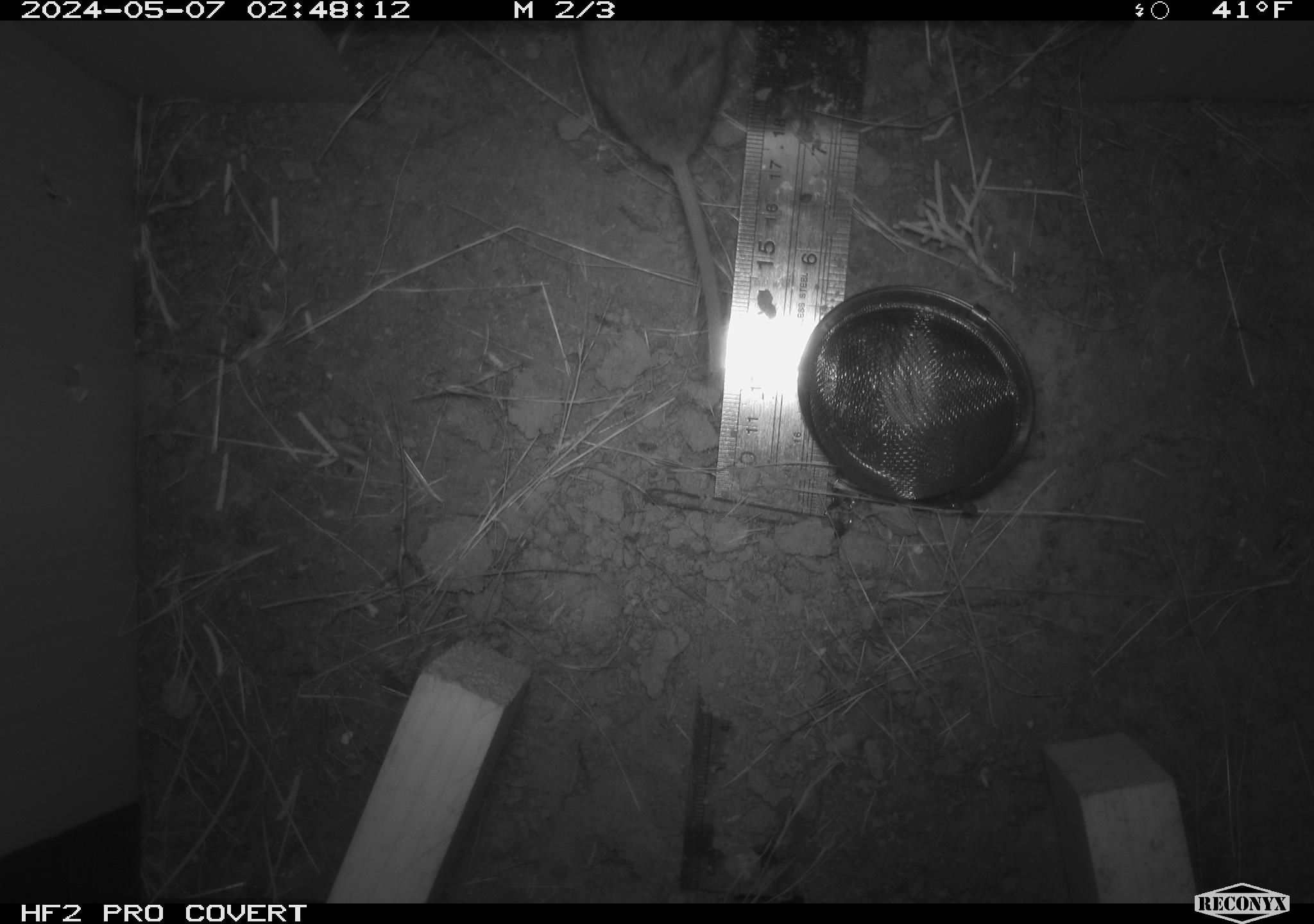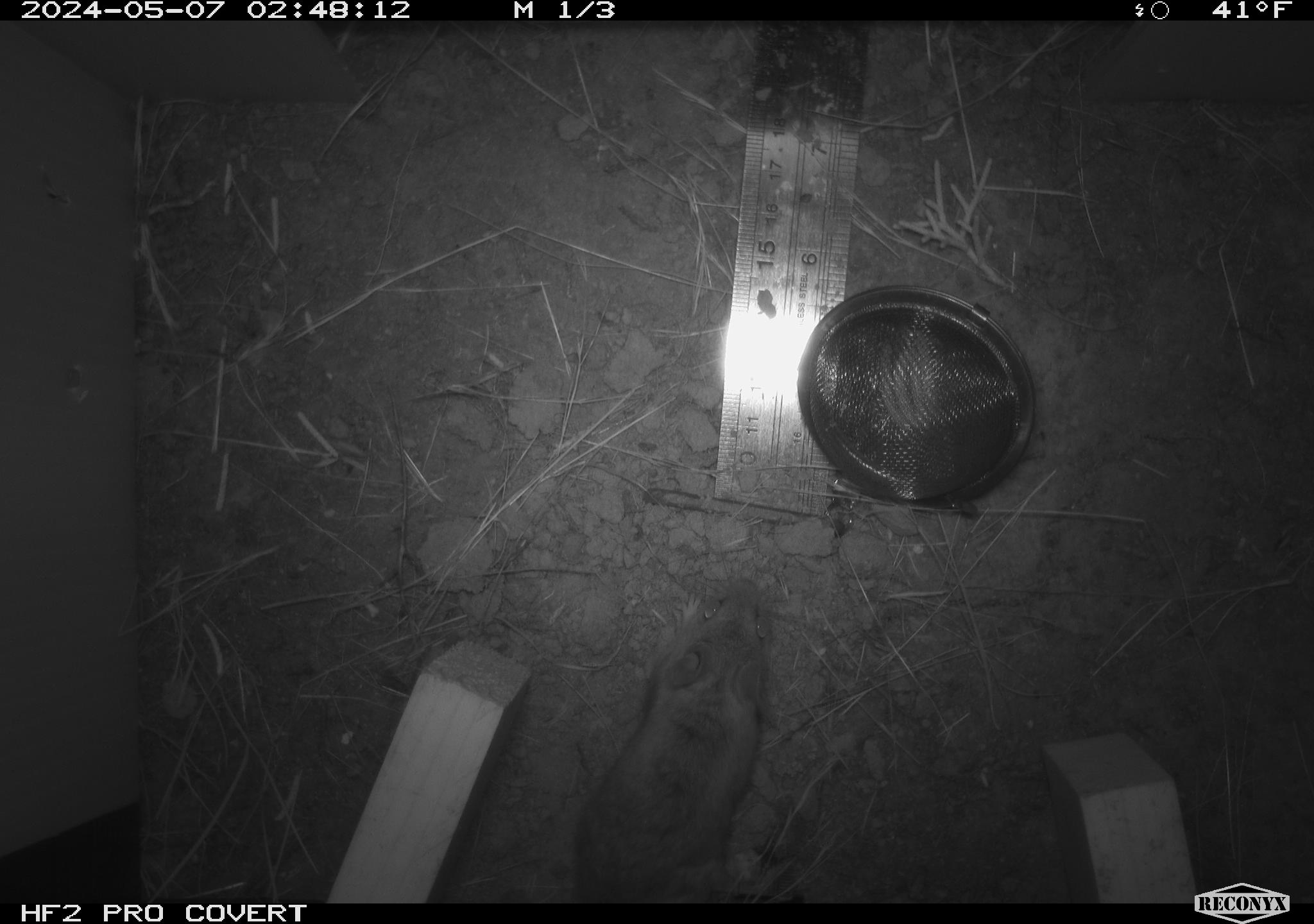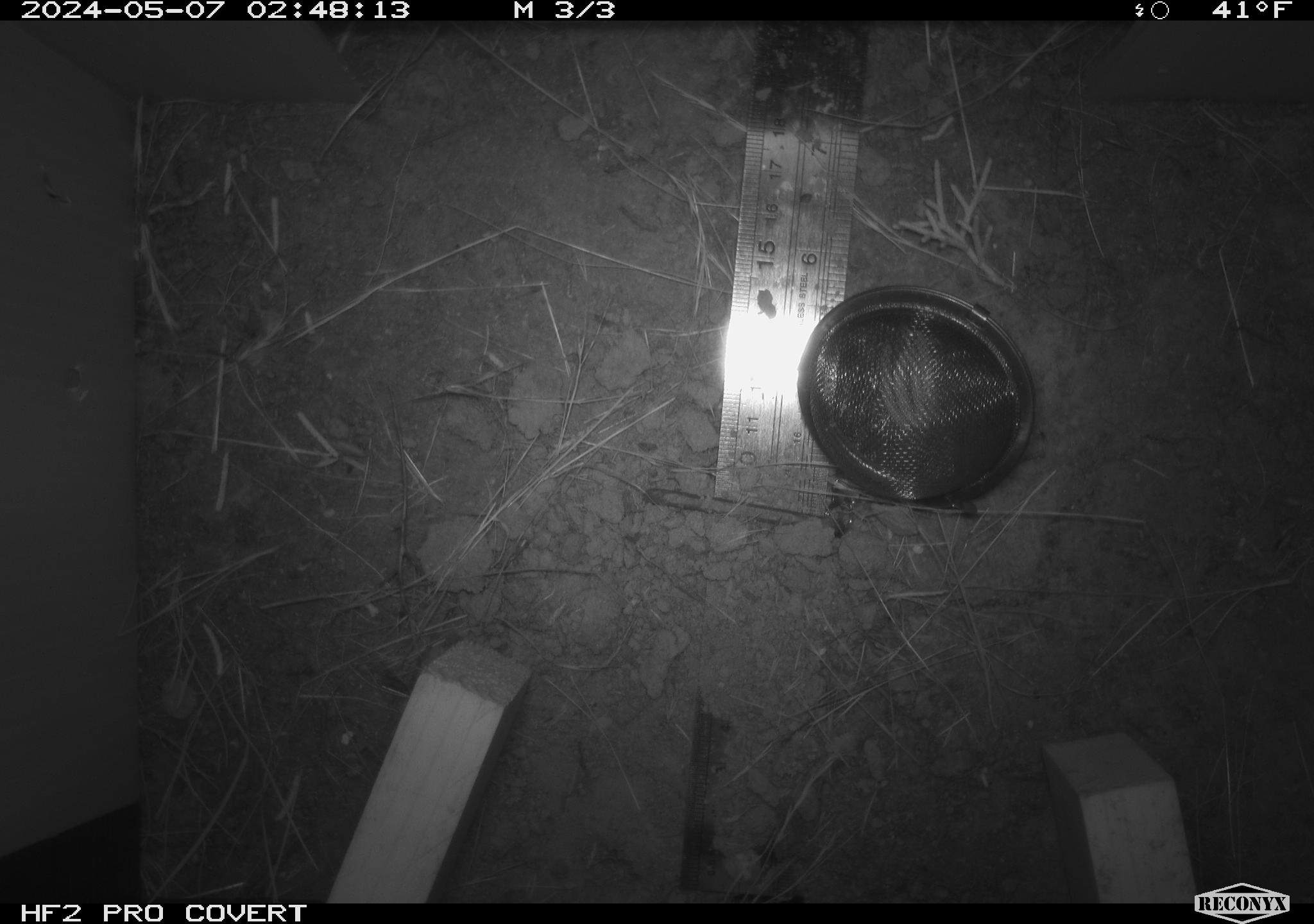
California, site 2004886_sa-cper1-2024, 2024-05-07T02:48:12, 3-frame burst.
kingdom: Animalia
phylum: Chordata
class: Mammalia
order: Rodentia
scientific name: Rodentia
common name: rodent